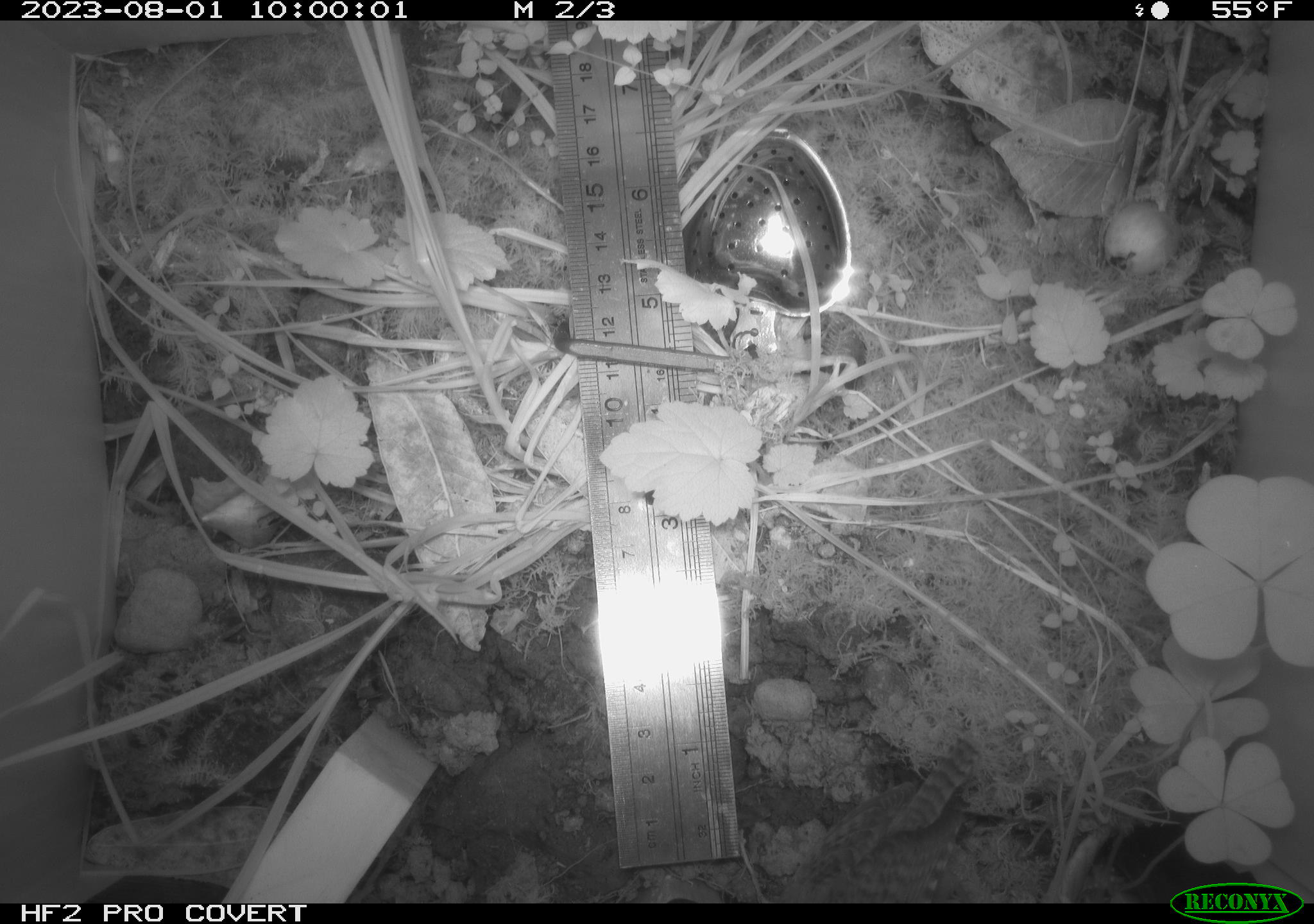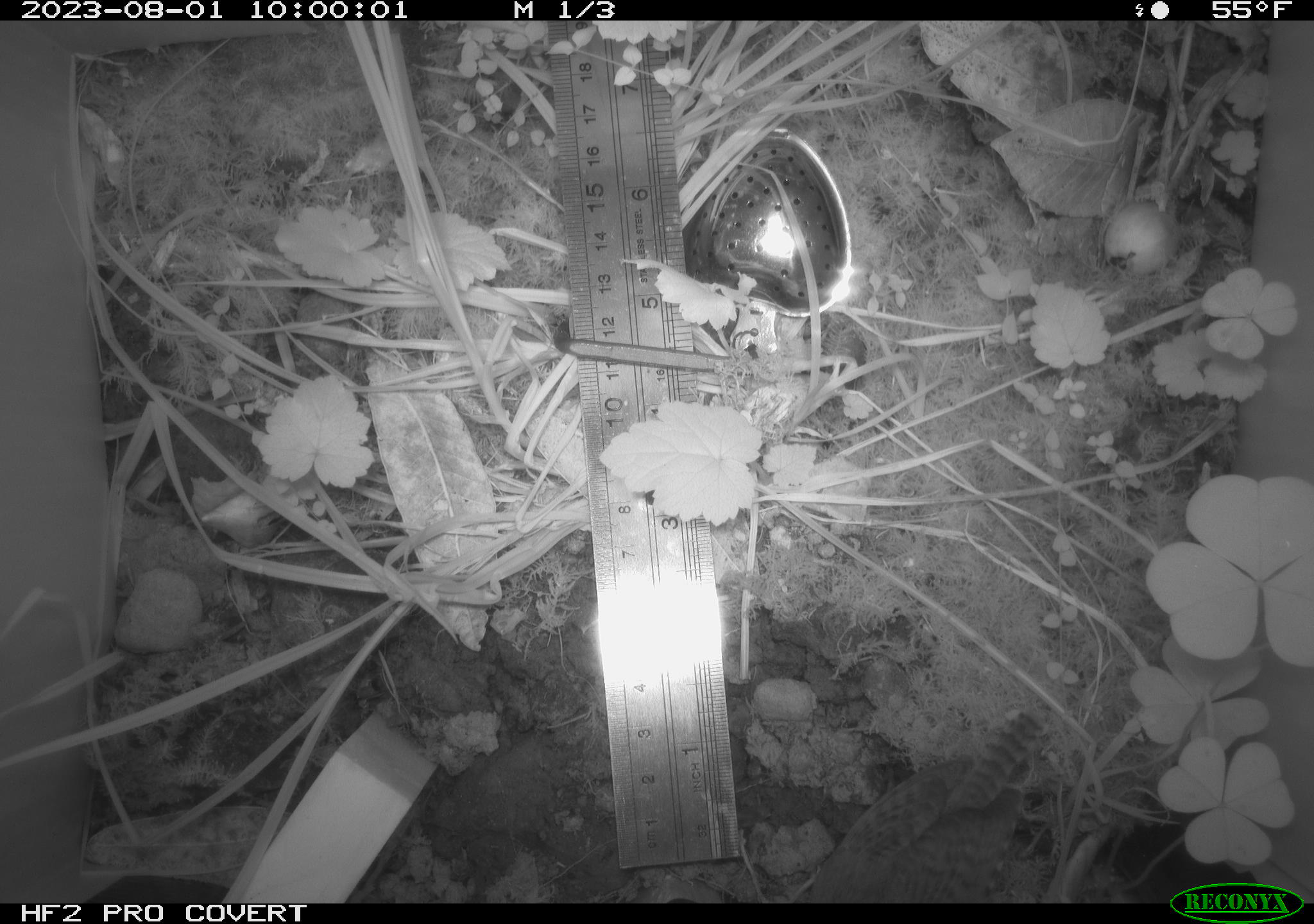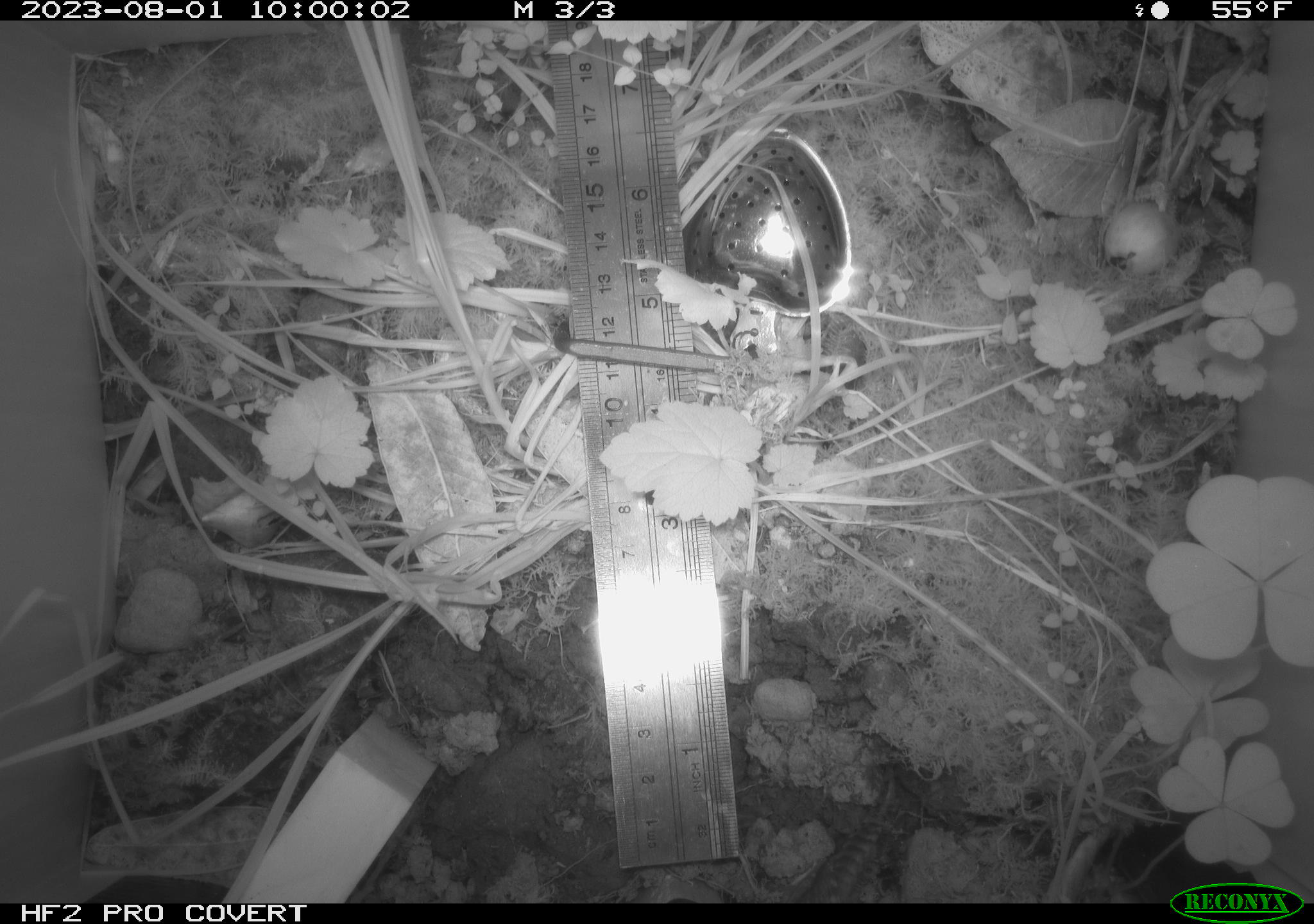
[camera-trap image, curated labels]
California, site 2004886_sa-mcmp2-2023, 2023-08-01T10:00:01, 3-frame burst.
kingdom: Animalia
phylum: Chordata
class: Aves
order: Passeriformes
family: Troglodytidae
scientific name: Troglodytidae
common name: wren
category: troglodytidae family